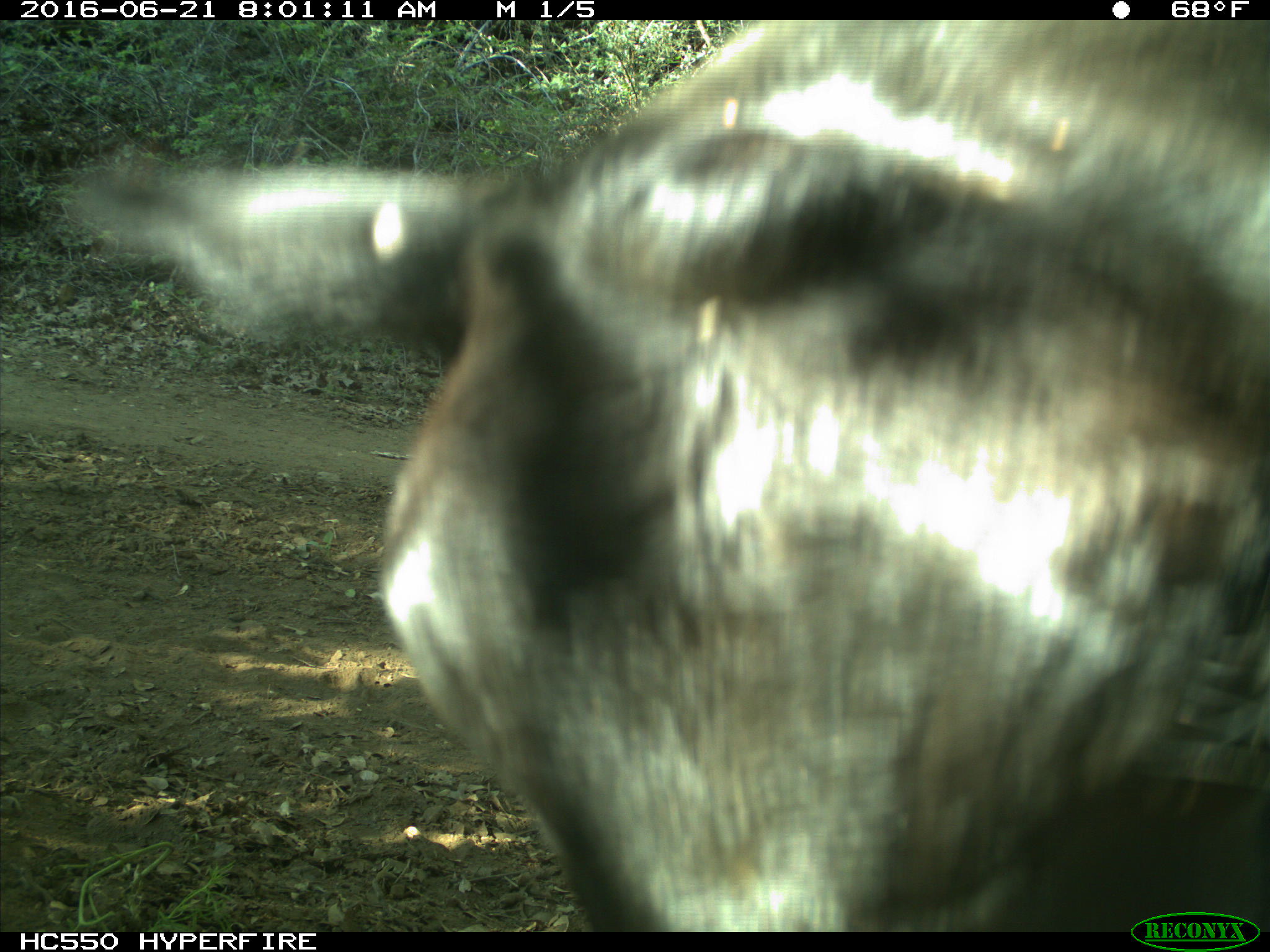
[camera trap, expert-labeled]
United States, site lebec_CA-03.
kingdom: Animalia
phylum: Chordata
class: Mammalia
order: Artiodactyla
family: Bovidae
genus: Bos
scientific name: Bos taurus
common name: domestic cow